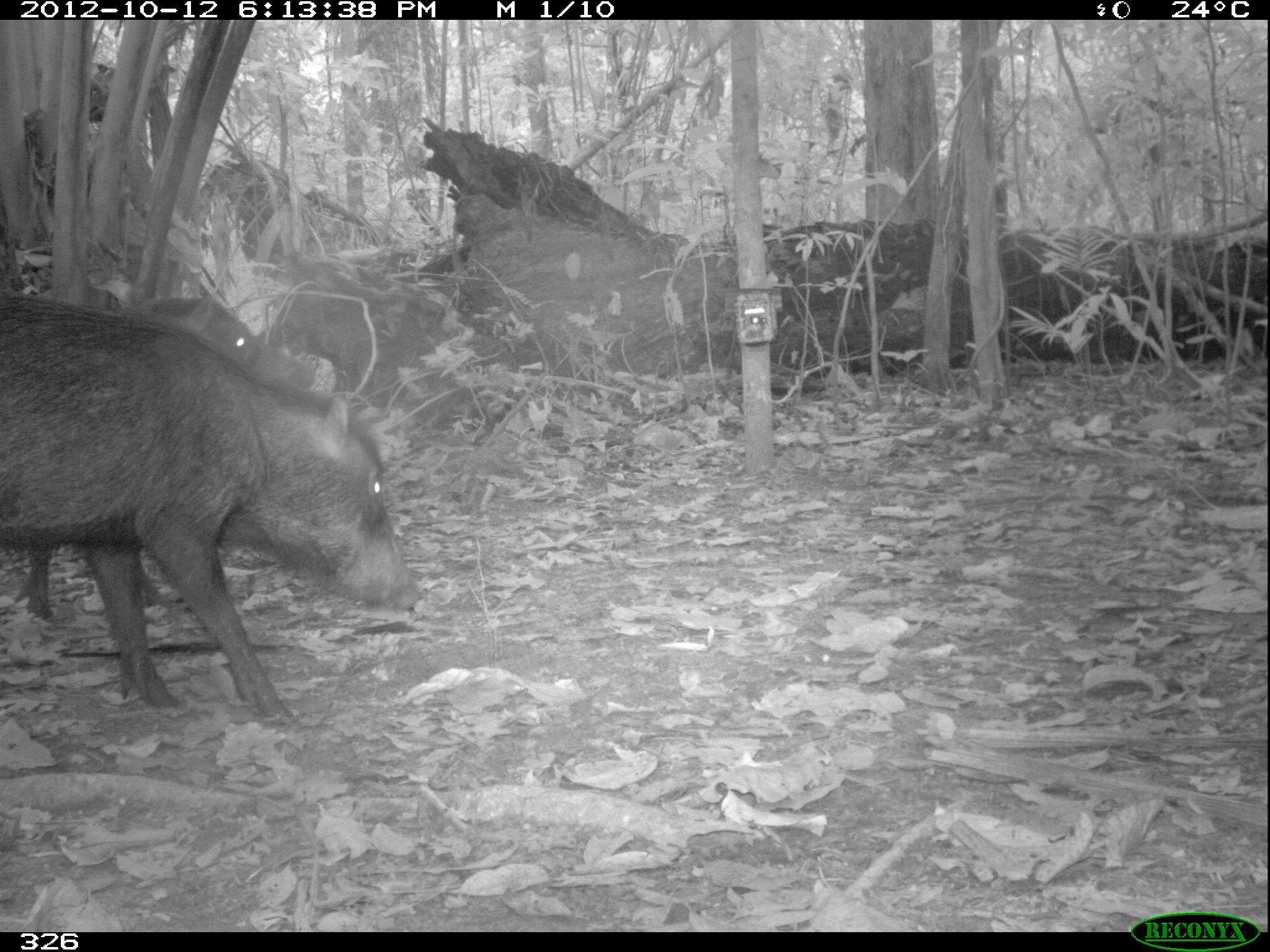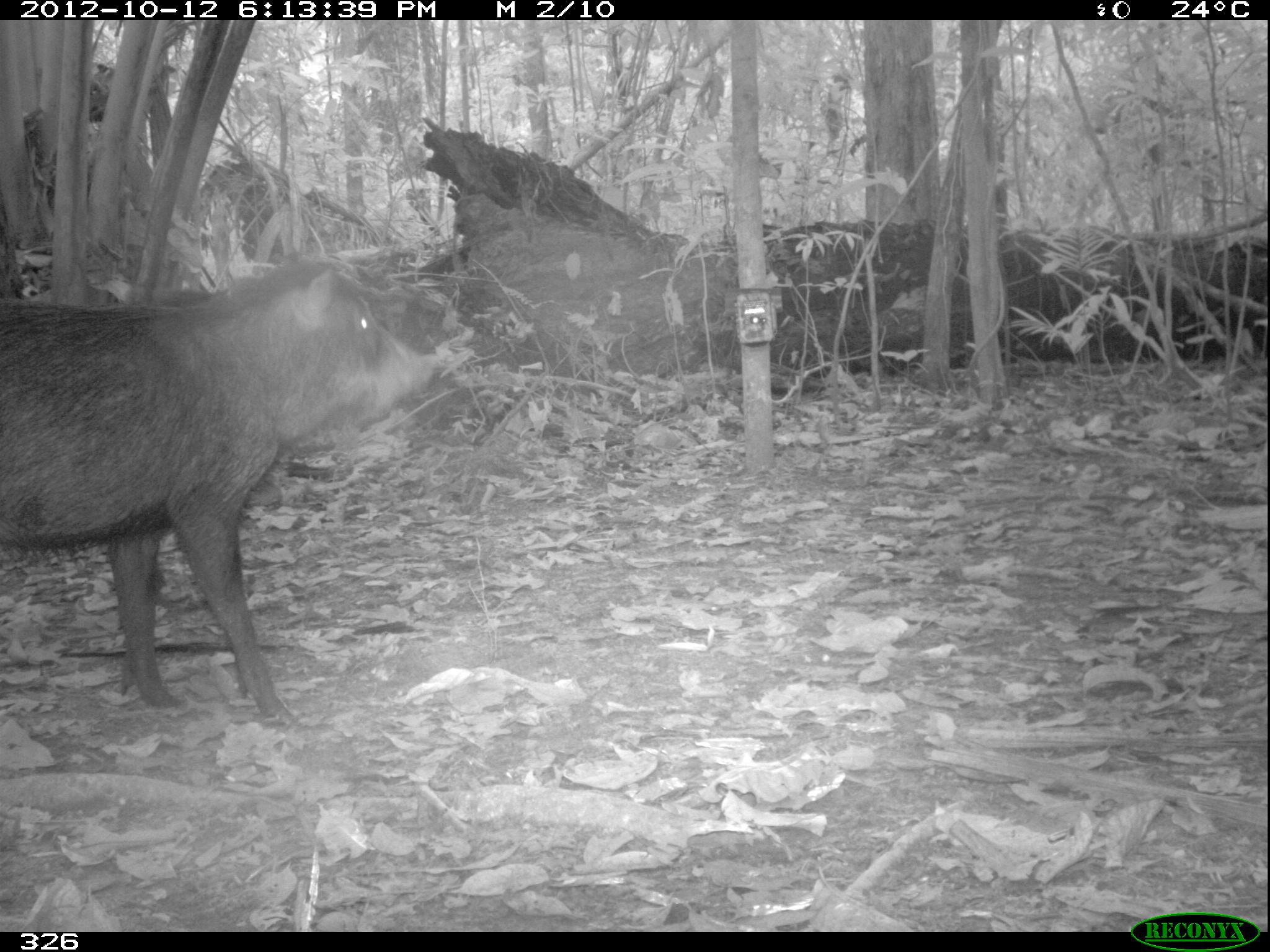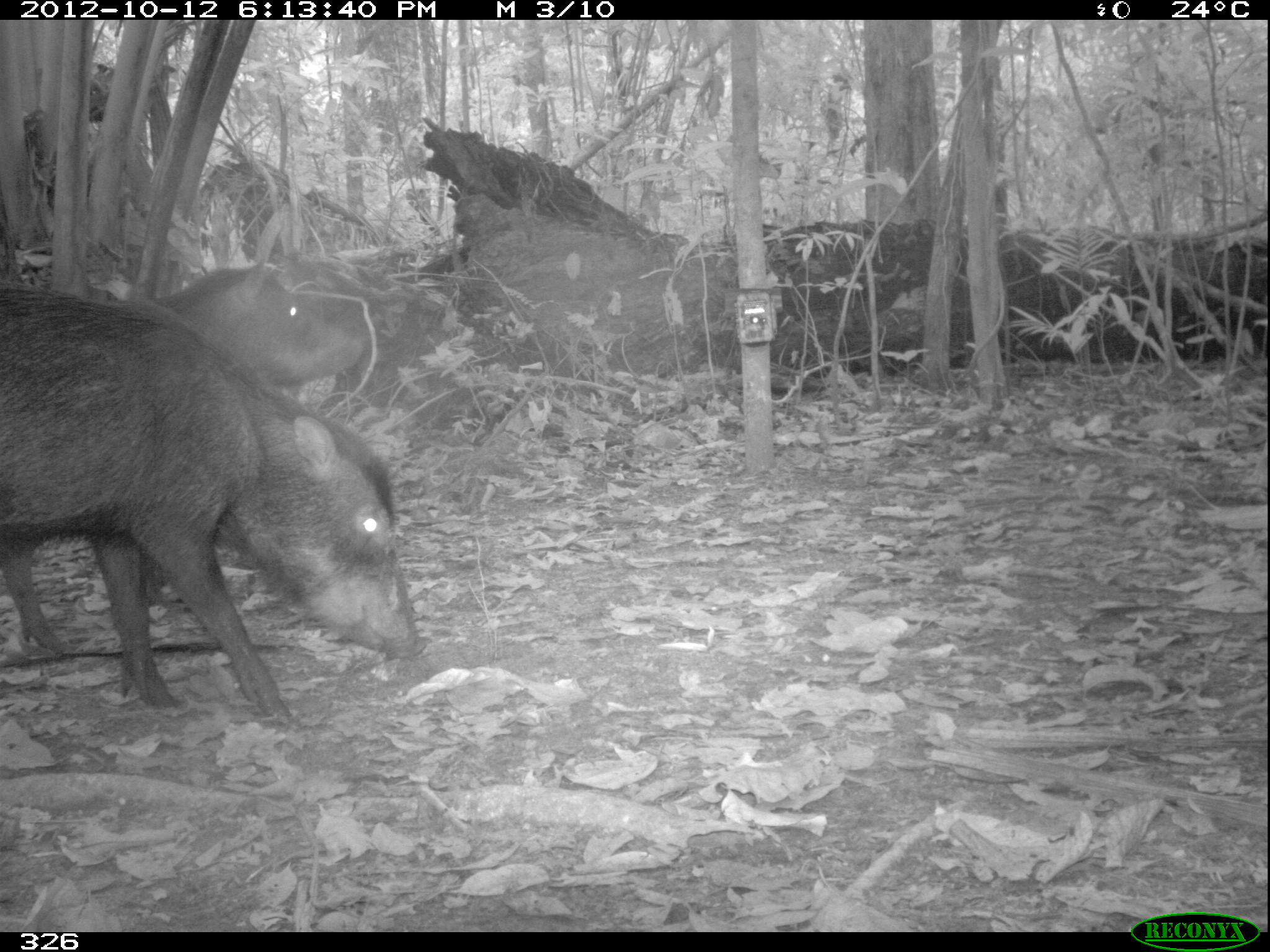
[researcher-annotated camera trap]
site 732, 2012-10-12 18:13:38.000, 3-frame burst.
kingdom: Animalia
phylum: Chordata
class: Mammalia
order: Artiodactyla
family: Tayassuidae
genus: Tayassu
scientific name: Tayassu pecari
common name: white-lipped peccary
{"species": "Tayassu pecari (white-lipped peccary)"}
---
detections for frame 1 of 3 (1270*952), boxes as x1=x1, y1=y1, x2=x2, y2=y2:
tayassu pecari: x1=0, y1=286, x2=423, y2=717; x1=21, y1=294, x2=316, y2=622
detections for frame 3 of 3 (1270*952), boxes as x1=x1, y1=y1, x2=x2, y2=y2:
tayassu pecari: x1=0, y1=282, x2=420, y2=726; x1=0, y1=265, x2=364, y2=651